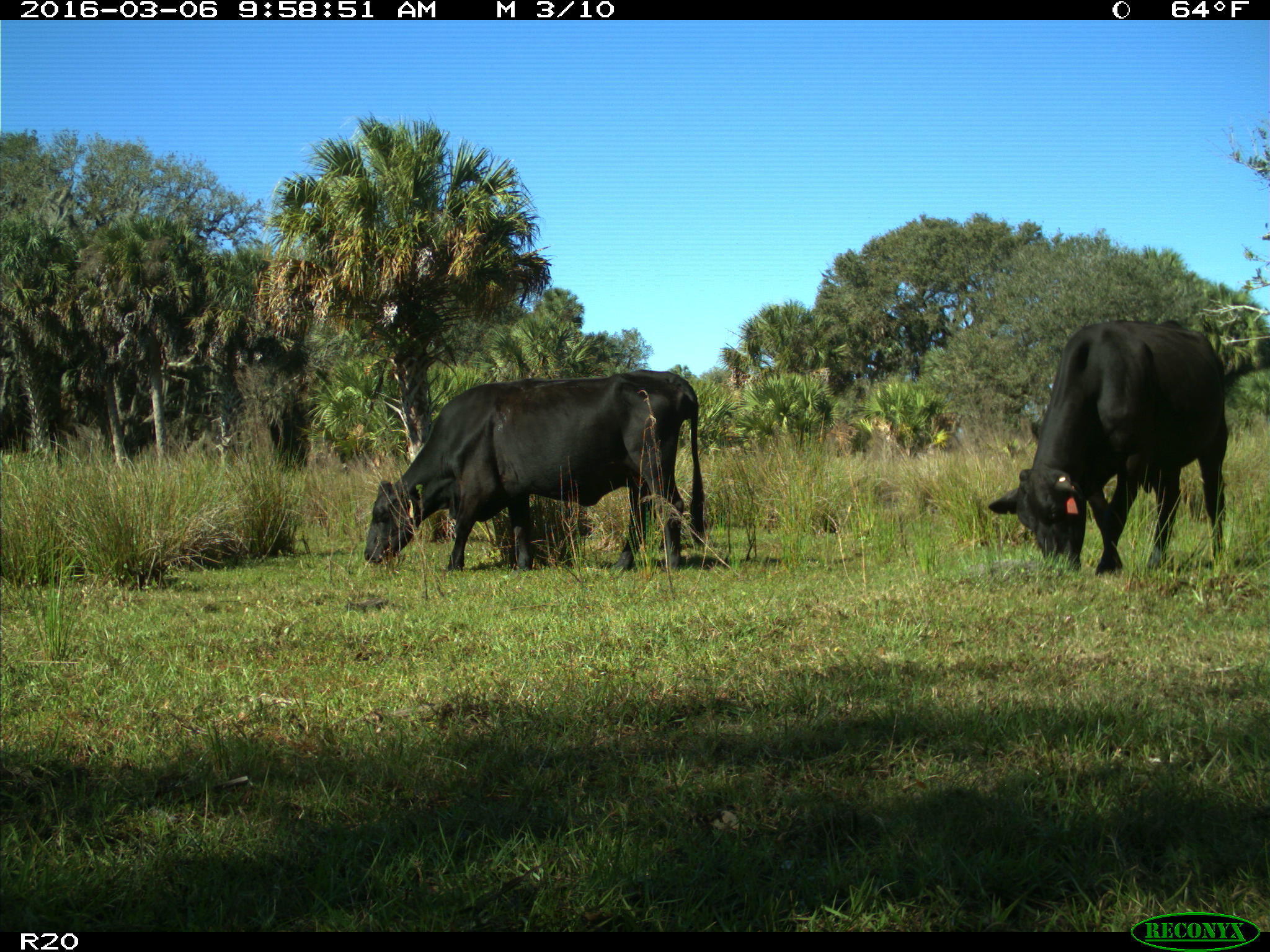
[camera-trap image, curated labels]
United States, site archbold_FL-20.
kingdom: Animalia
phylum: Chordata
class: Mammalia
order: Artiodactyla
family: Bovidae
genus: Bos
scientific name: Bos taurus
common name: domestic cow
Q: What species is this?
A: Bos taurus (domestic cow).